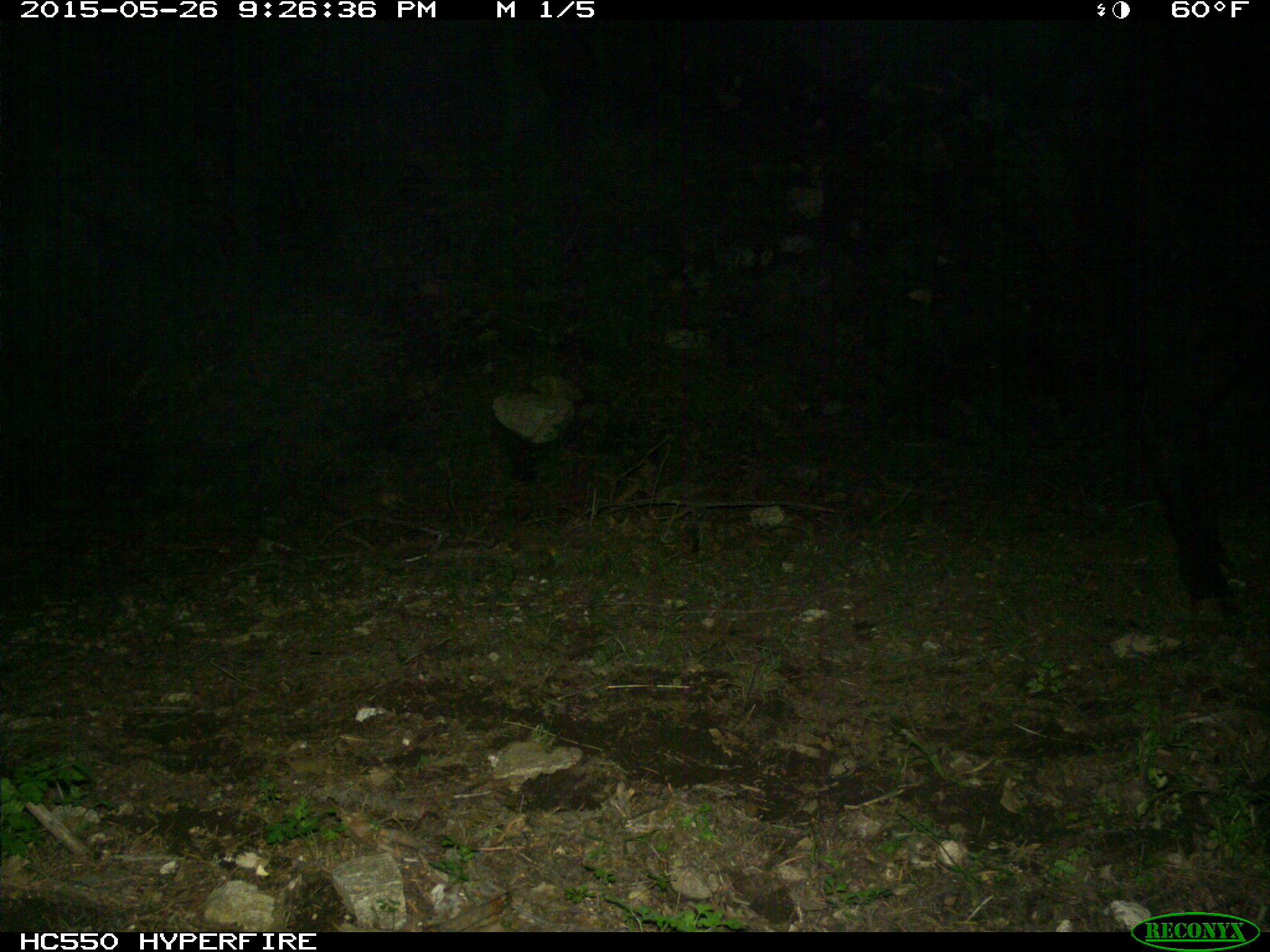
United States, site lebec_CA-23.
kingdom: Animalia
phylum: Chordata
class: Mammalia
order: Artiodactyla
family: Bovidae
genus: Bos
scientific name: Bos taurus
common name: domestic cow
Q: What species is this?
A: Bos taurus (domestic cow).